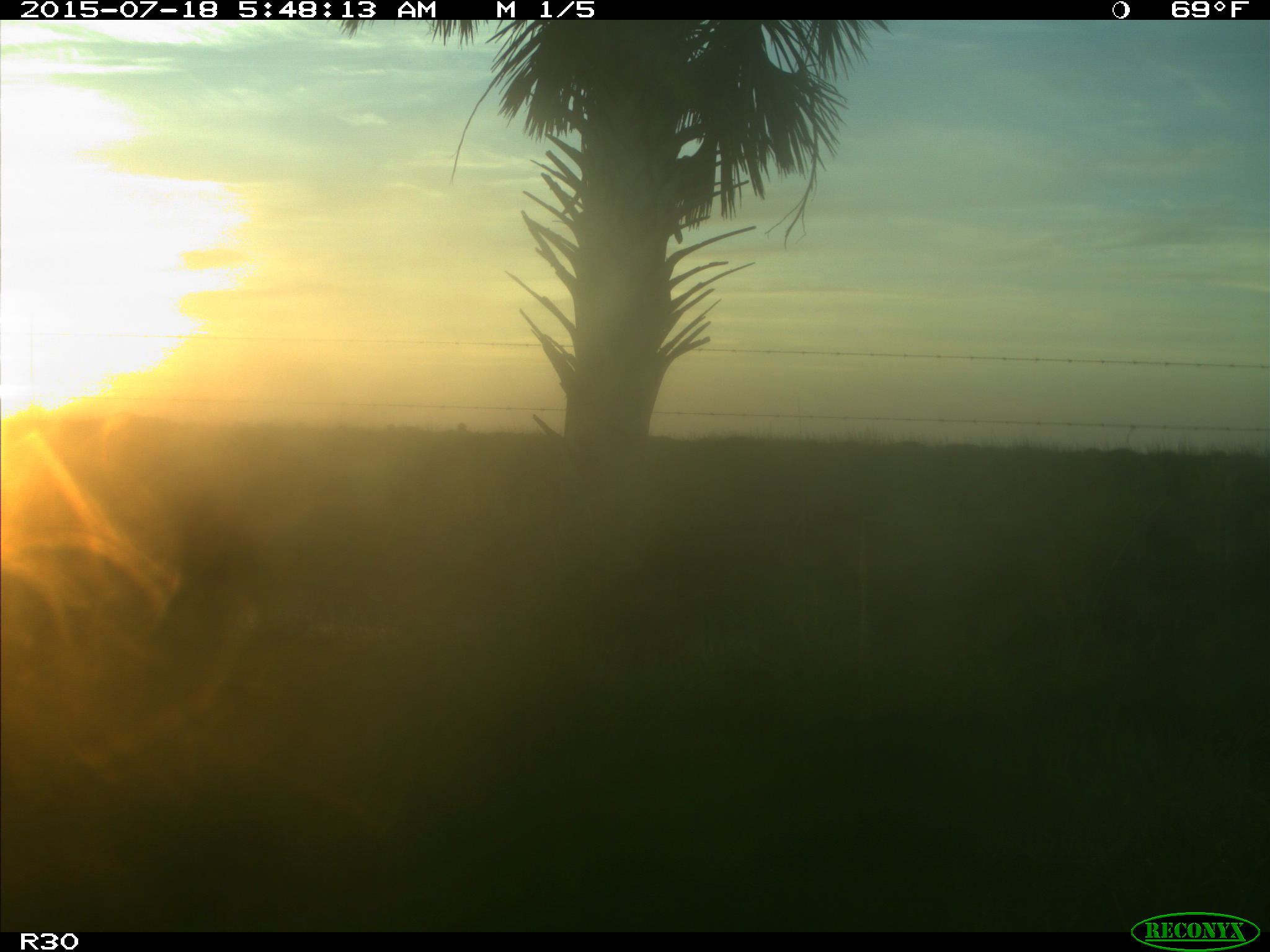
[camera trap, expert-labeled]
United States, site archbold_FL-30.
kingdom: Animalia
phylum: Chordata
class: Mammalia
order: Artiodactyla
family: Bovidae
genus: Bos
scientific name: Bos taurus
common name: domestic cow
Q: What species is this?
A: Bos taurus (domestic cow).